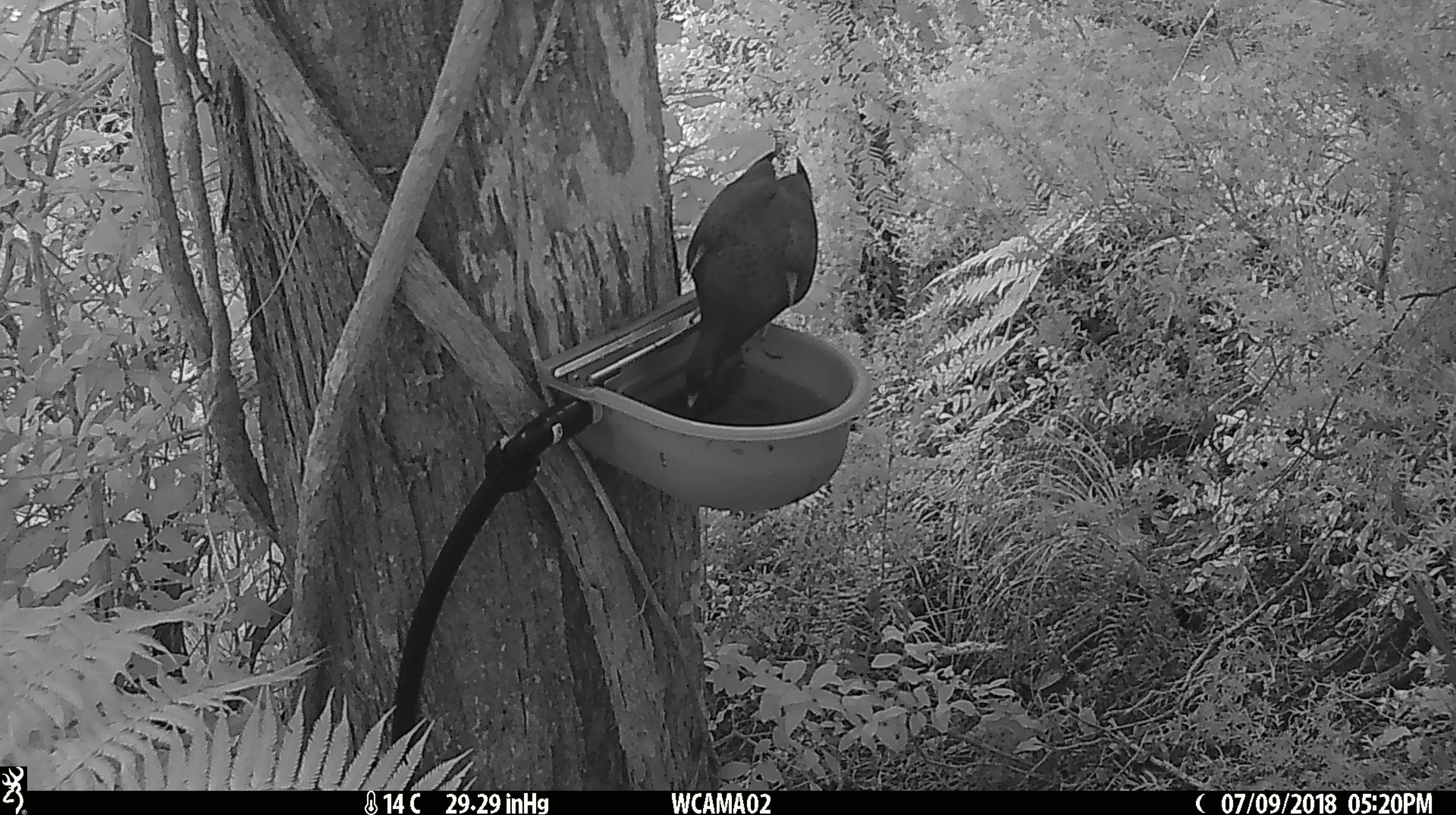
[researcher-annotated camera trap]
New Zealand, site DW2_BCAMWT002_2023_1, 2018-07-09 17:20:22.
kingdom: Animalia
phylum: Chordata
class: Aves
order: Columbiformes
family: Columbidae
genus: Hemiphaga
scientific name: Hemiphaga novaeseelandiae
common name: new zealand pigeon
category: kereru